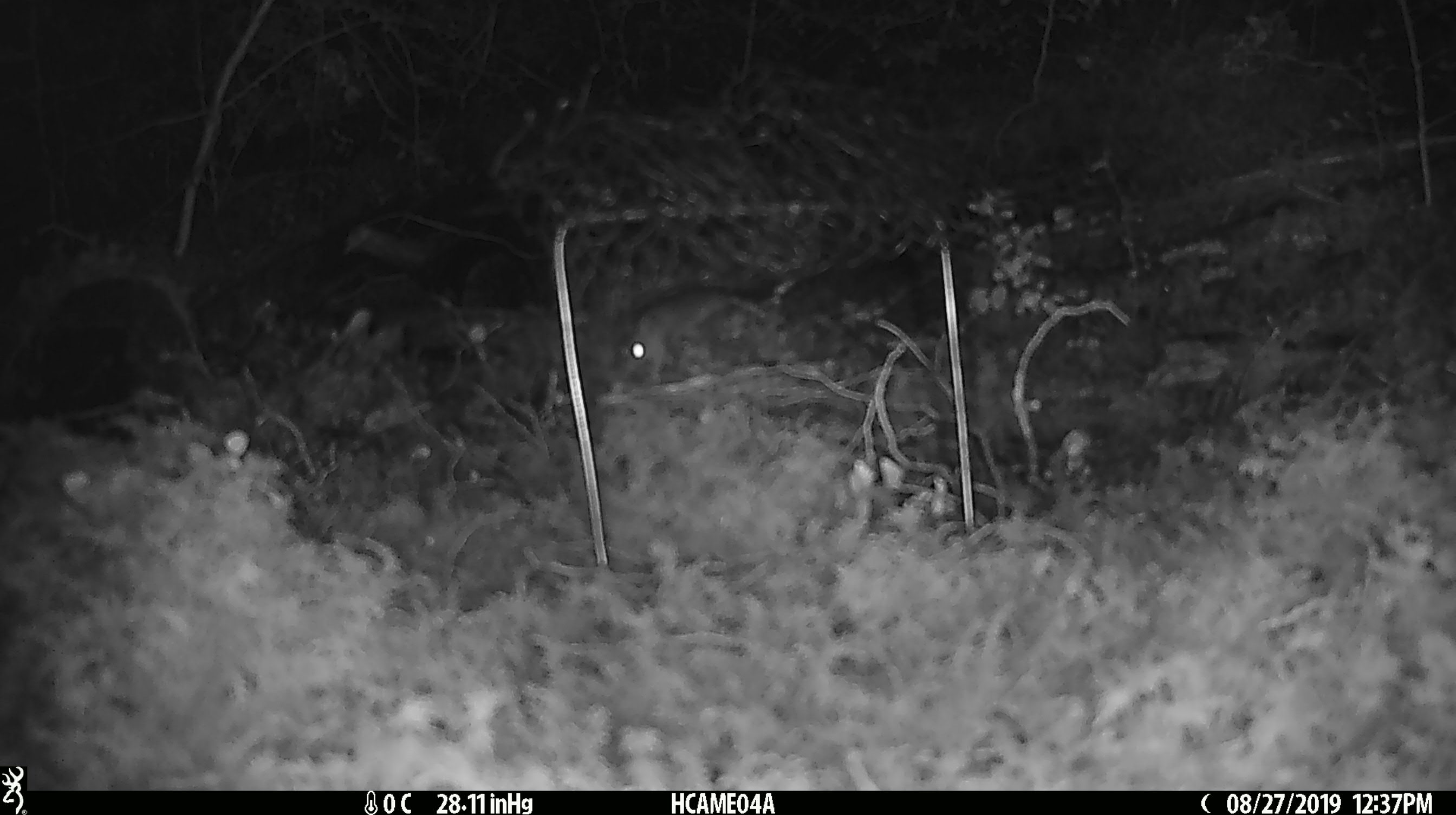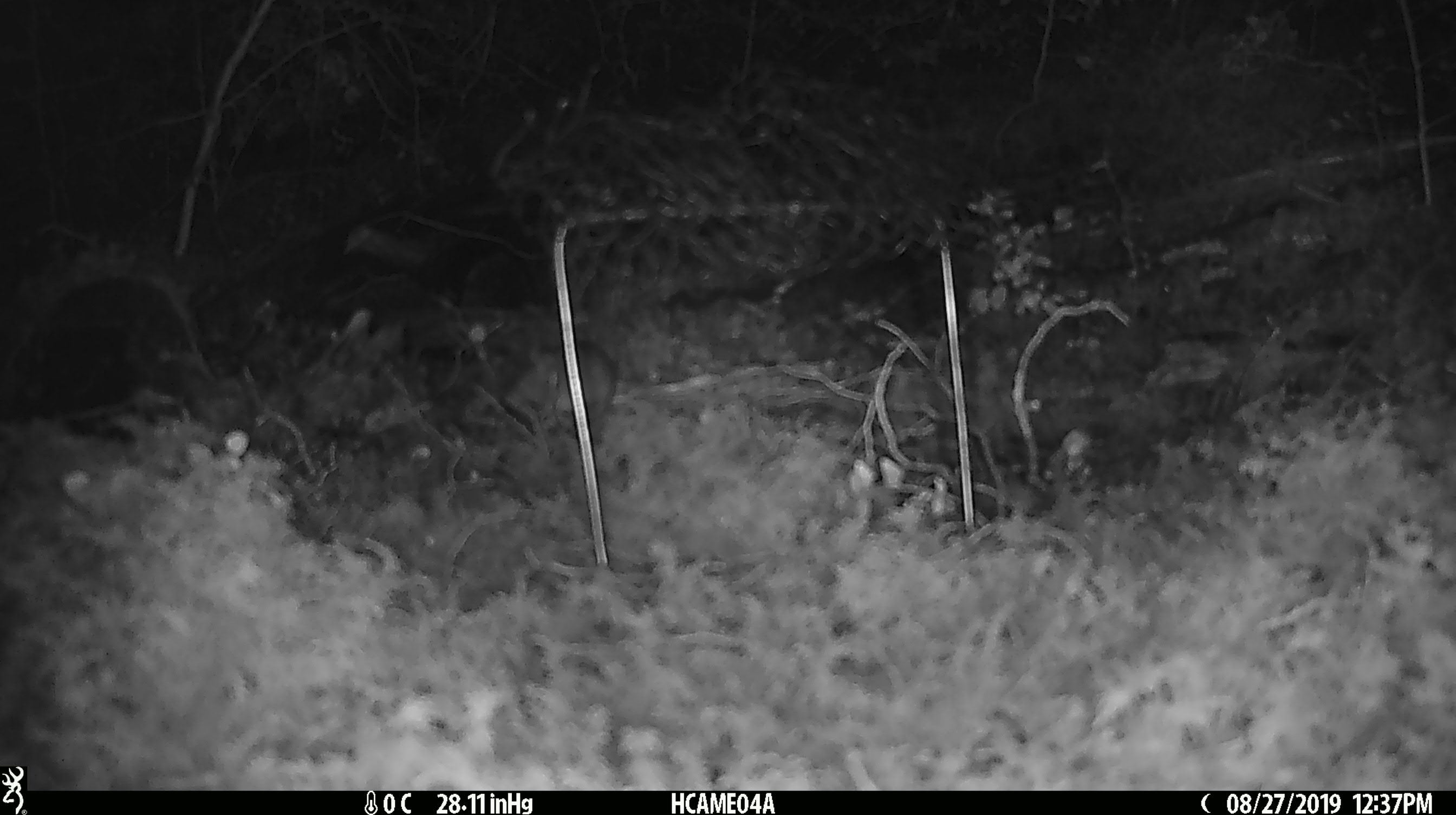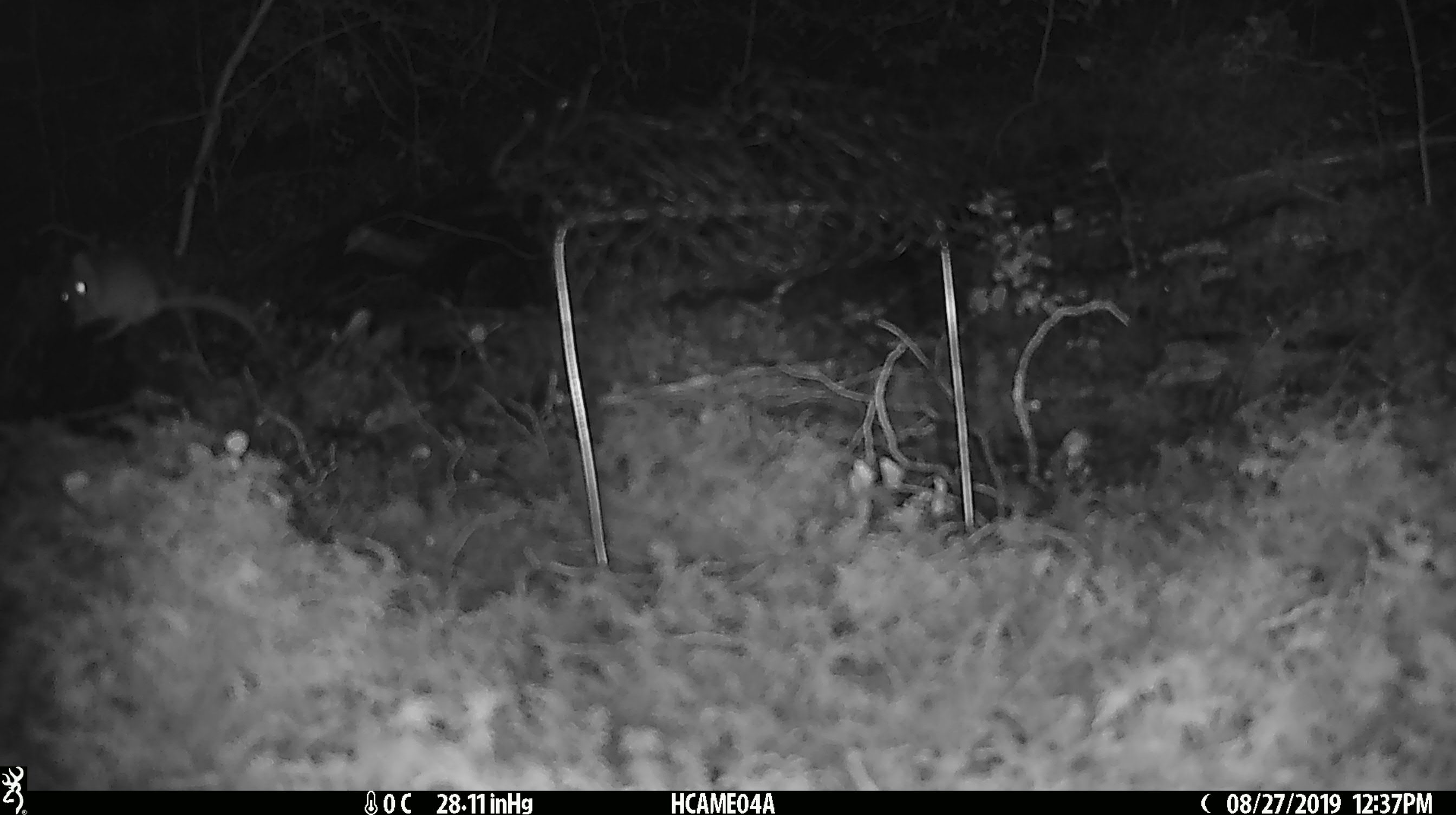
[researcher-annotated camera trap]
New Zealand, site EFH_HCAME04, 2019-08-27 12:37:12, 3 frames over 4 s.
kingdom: Animalia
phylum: Chordata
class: Mammalia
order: Rodentia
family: Muridae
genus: Mus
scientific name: Mus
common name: mouse